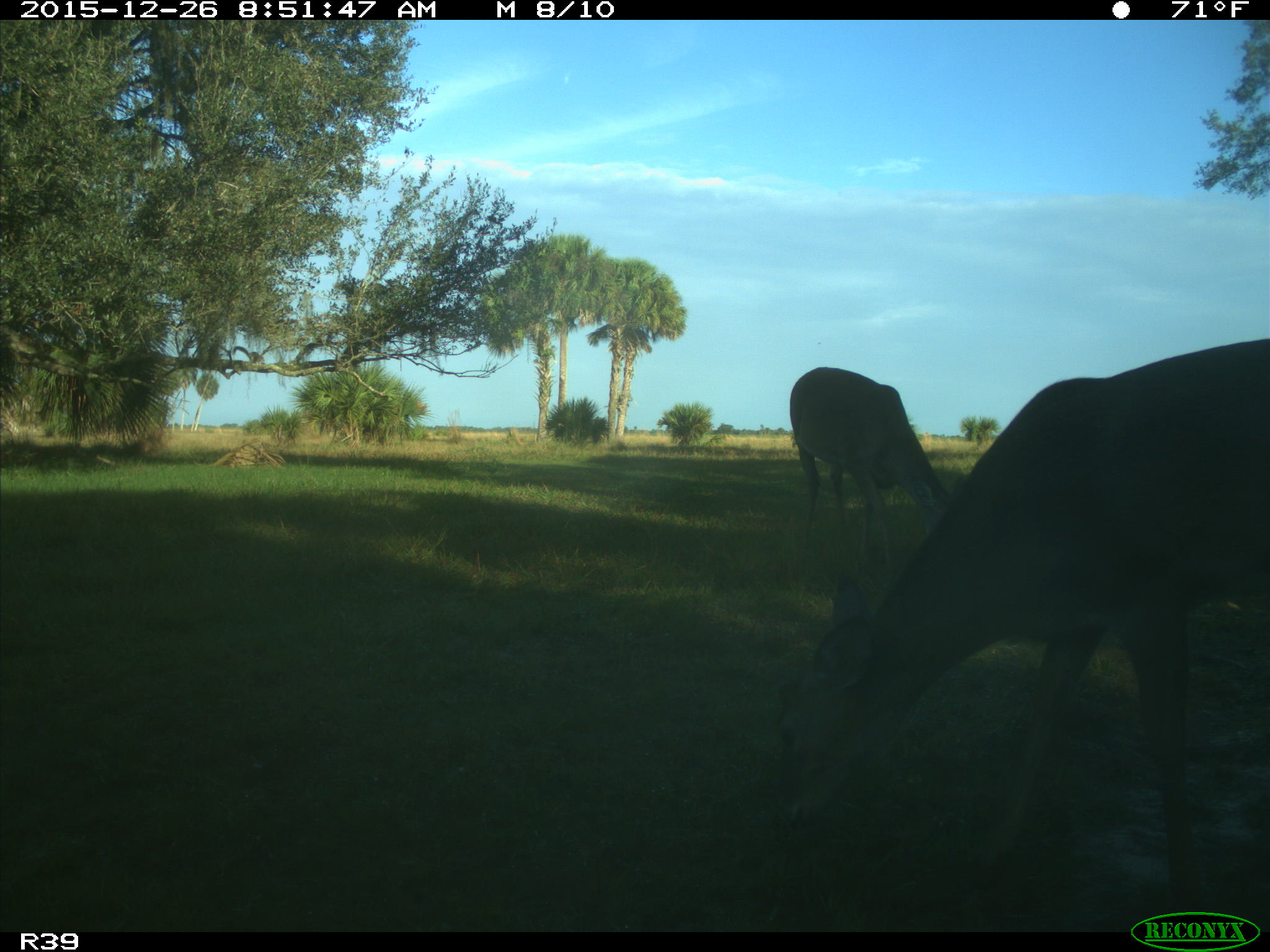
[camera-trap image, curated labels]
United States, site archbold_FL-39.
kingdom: Animalia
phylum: Chordata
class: Mammalia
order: Artiodactyla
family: Cervidae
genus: Odocoileus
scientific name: Odocoileus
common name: deer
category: unidentified deer